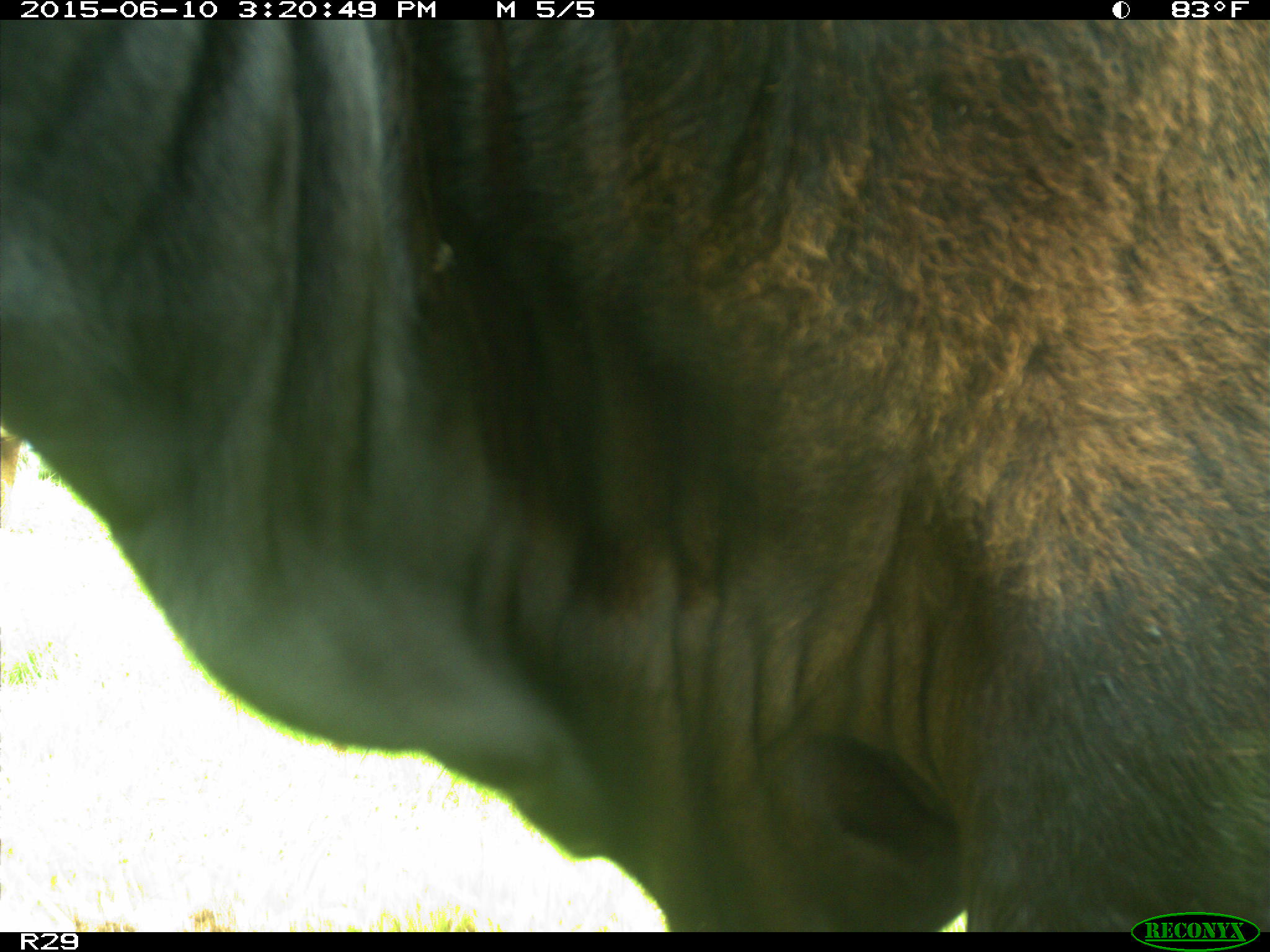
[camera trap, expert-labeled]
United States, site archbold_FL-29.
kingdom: Animalia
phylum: Chordata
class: Mammalia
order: Artiodactyla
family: Bovidae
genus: Bos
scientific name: Bos taurus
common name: domestic cow